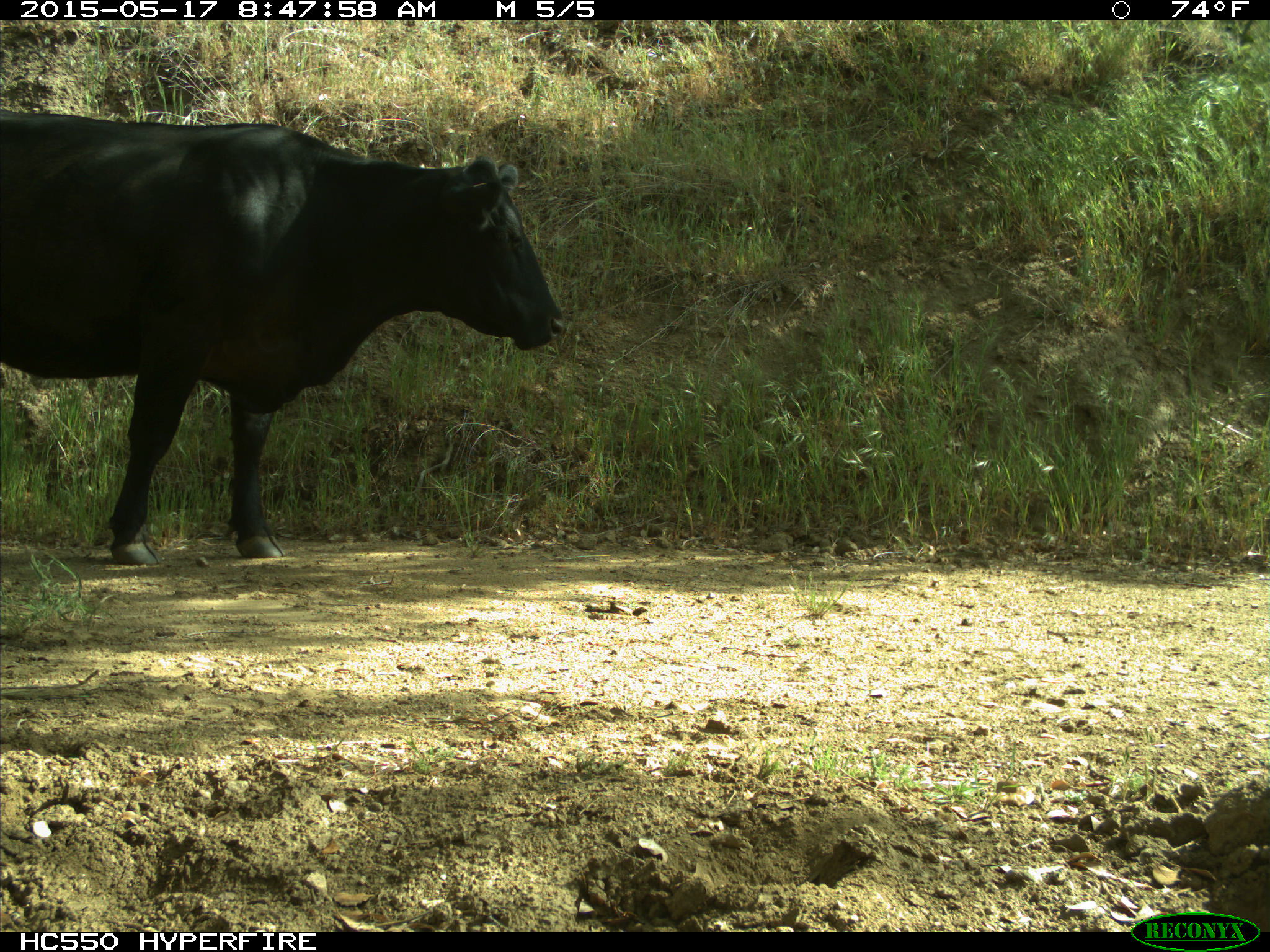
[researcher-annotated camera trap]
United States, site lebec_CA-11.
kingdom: Animalia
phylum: Chordata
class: Mammalia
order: Artiodactyla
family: Bovidae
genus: Bos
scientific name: Bos taurus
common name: domestic cow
Bos taurus (domestic cow).